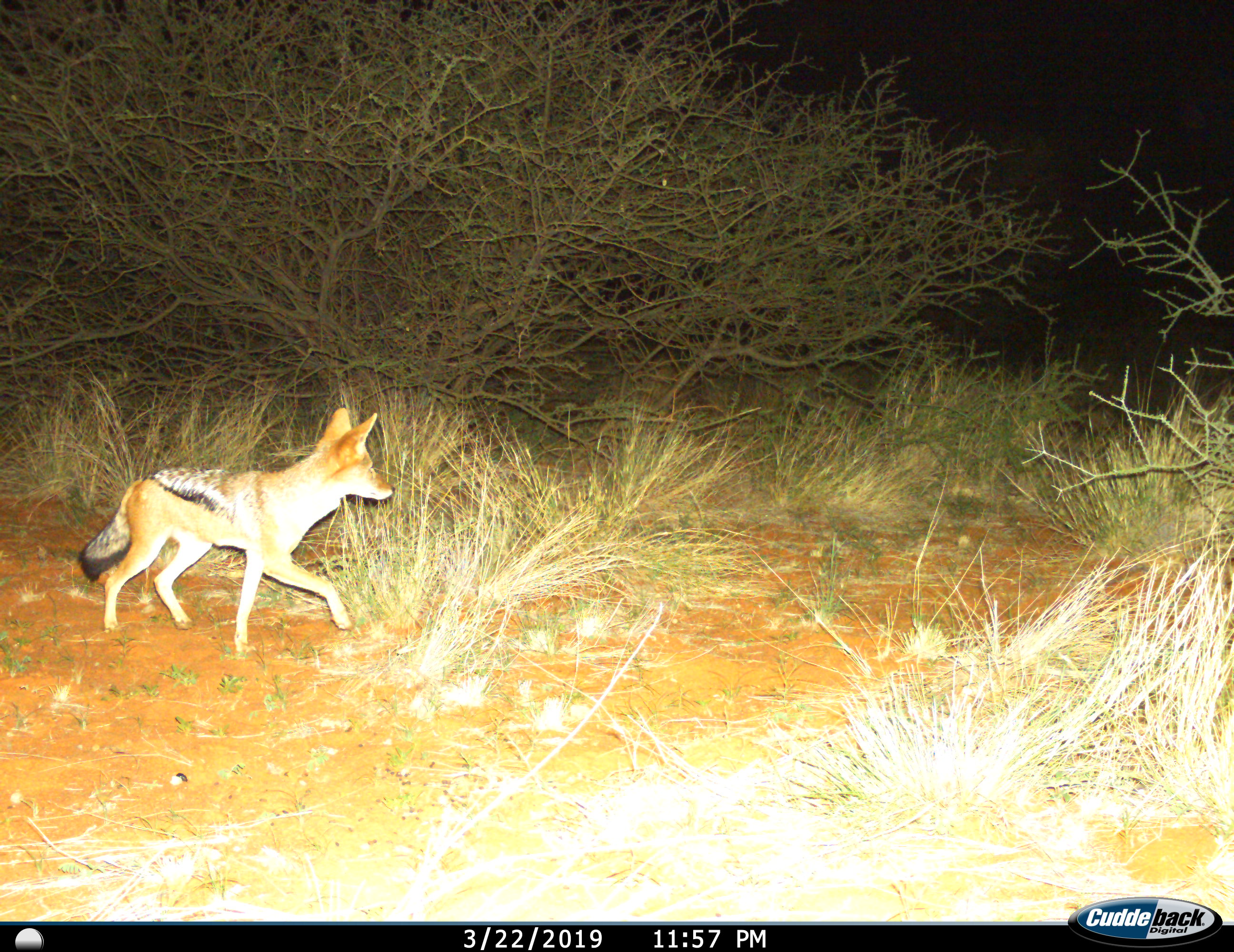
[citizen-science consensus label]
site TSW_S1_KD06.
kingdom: Animalia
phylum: Chordata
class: Mammalia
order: Carnivora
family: Canidae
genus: Lupulella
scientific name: Lupulella mesomelas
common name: black-backed jackal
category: jackalblackbacked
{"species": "jackalblackbacked (black-backed jackal) (Lupulella mesomelas)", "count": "1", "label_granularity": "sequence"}